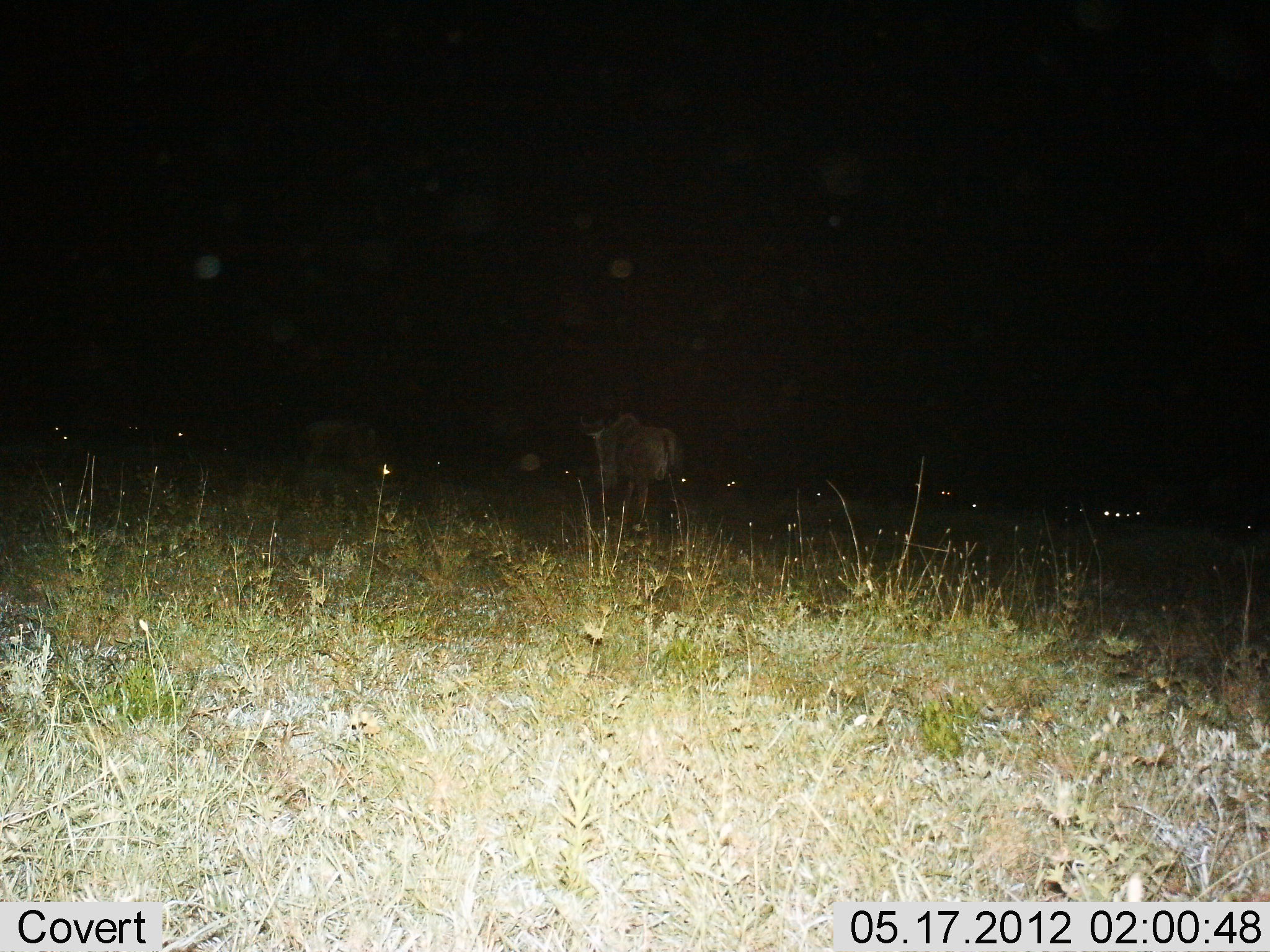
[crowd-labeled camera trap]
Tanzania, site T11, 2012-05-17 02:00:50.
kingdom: Animalia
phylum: Chordata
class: Mammalia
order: Artiodactyla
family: Bovidae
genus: Connochaetes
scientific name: Connochaetes taurinus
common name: blue wildebeest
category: wildebeest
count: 2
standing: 80%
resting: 10%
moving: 30%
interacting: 0%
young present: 0%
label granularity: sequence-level